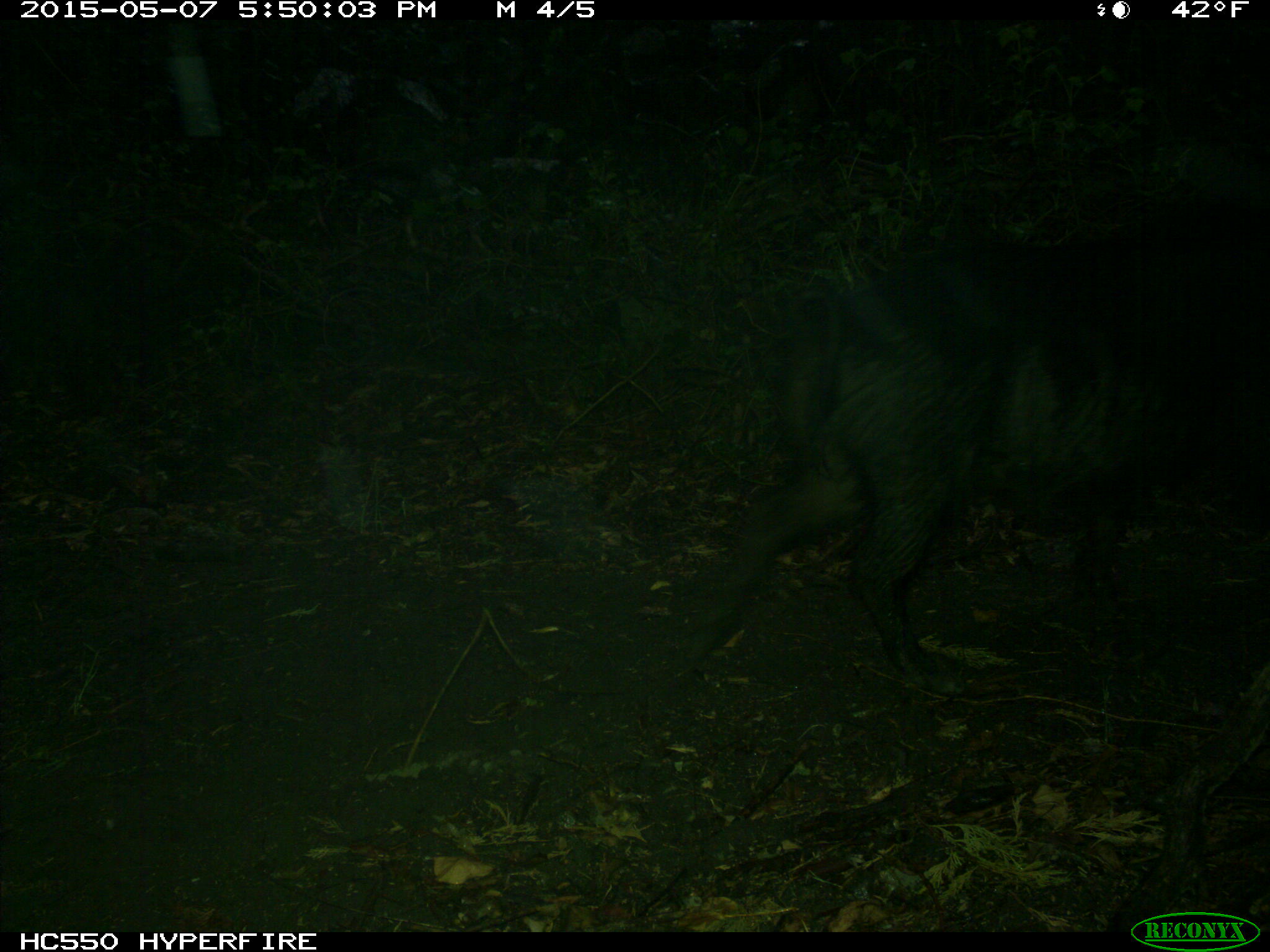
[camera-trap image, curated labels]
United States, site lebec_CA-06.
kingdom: Animalia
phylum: Chordata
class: Mammalia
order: Artiodactyla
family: Suidae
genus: Sus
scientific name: Sus scrofa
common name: wild boar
Sus scrofa (wild boar).